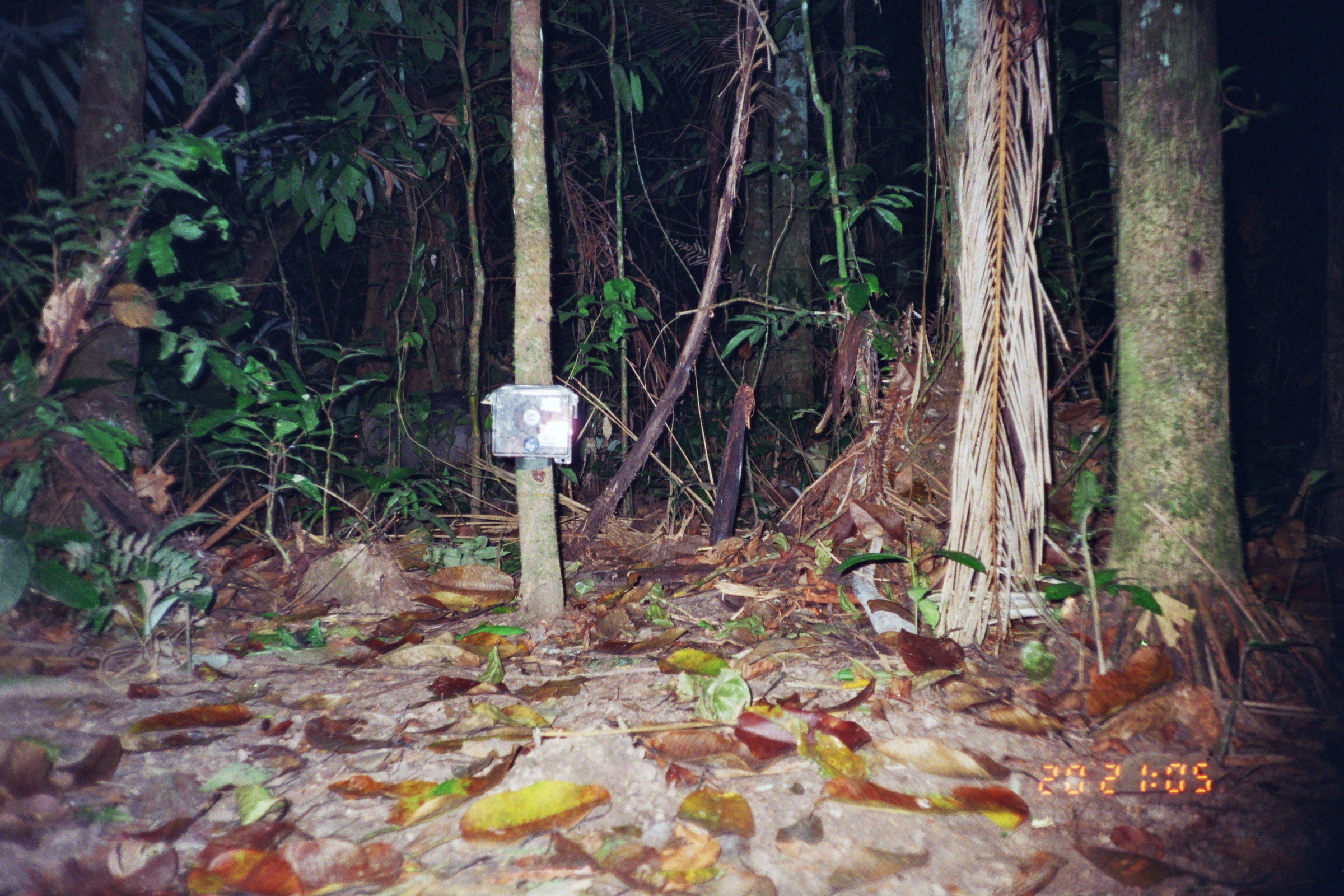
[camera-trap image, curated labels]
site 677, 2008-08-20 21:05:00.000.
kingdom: Animalia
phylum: Chordata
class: Mammalia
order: Artiodactyla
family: Tayassuidae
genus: Tayassu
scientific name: Tayassu pecari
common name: white-lipped peccary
Tayassu pecari (white-lipped peccary).